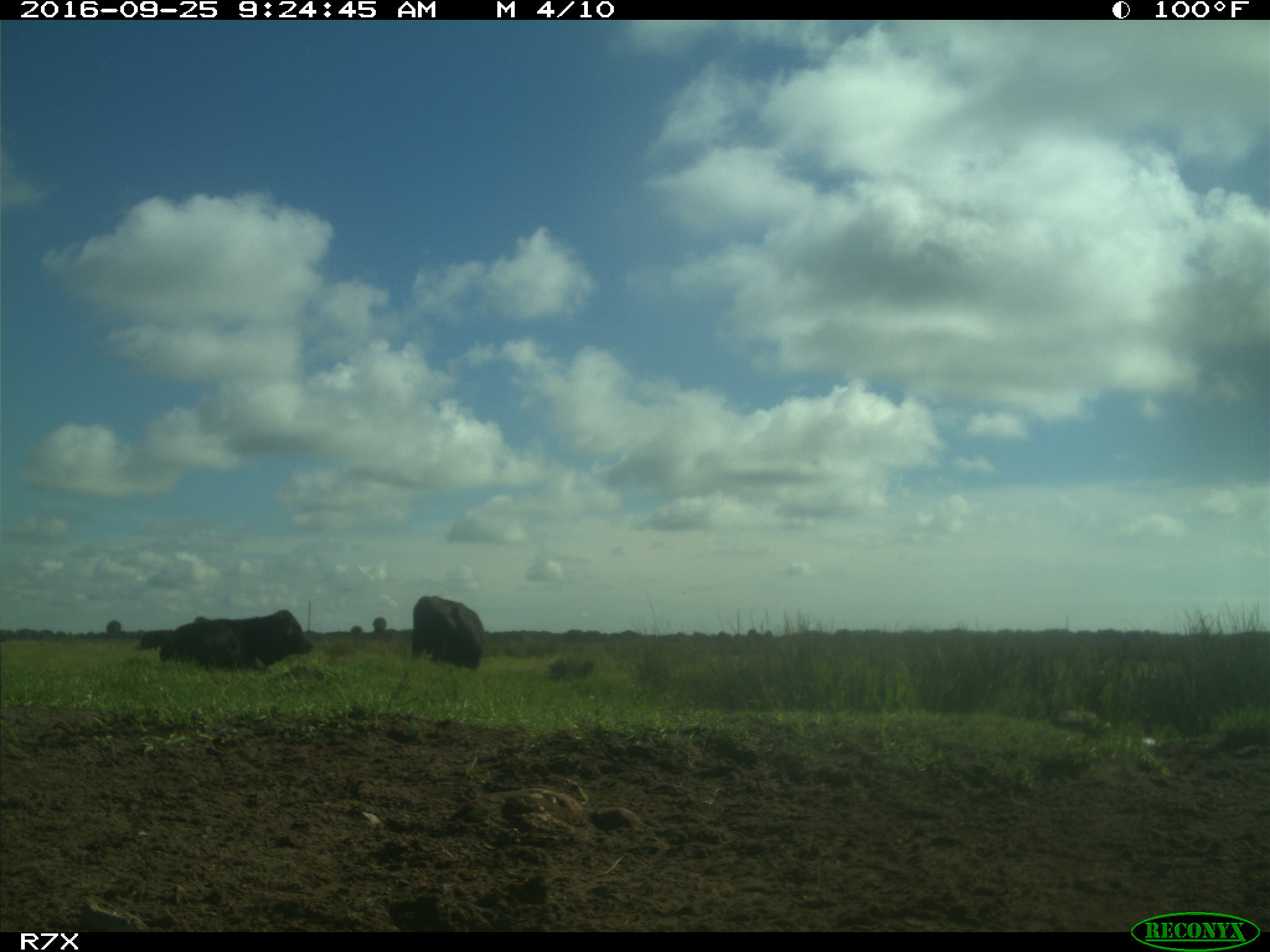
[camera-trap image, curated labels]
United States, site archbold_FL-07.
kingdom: Animalia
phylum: Chordata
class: Mammalia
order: Artiodactyla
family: Bovidae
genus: Bos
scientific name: Bos taurus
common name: domestic cow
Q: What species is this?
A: Bos taurus (domestic cow).